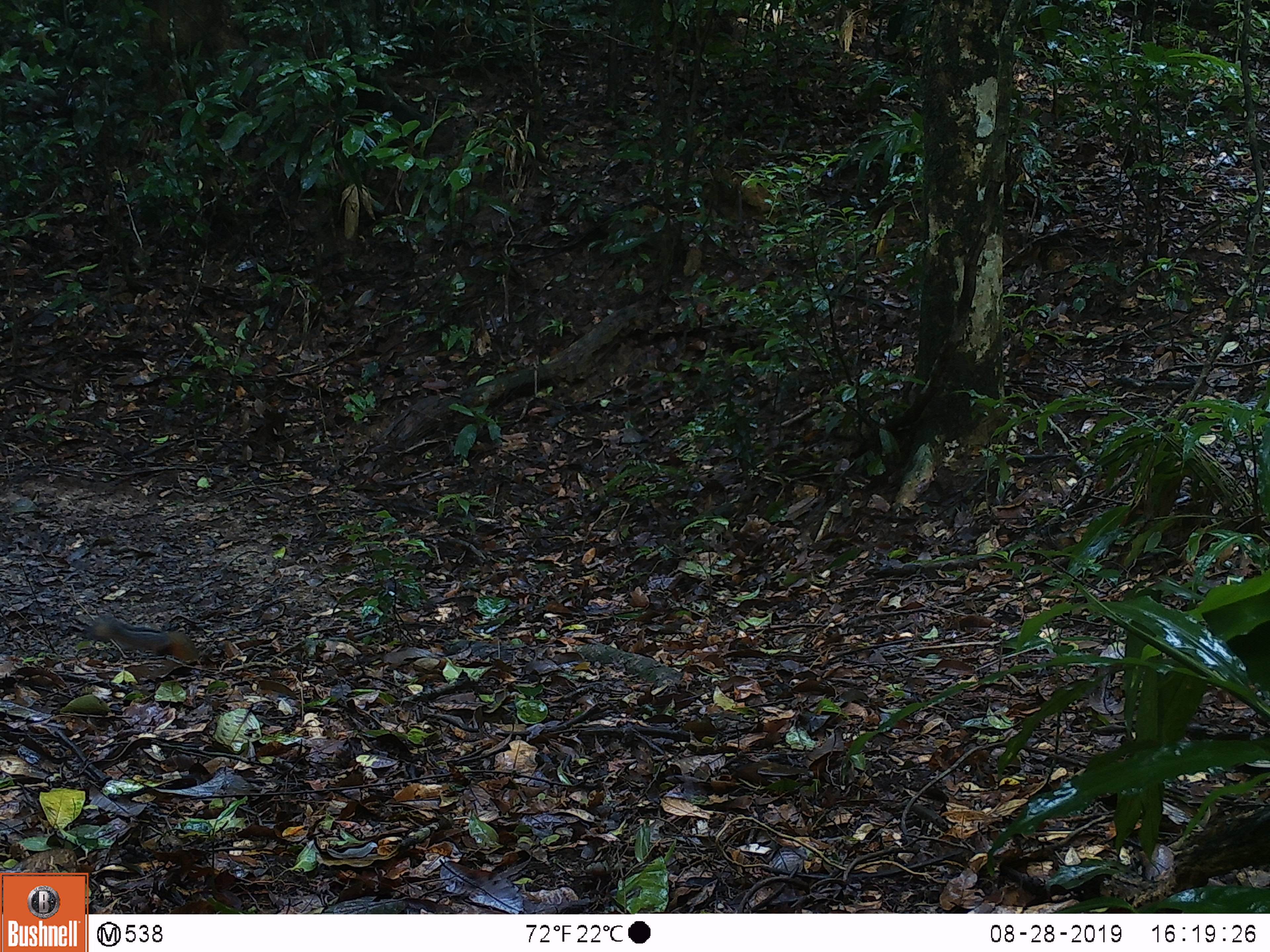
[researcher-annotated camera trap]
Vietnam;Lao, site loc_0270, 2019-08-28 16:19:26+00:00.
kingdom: Animalia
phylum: Chordata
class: Mammalia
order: Rodentia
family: Sciuridae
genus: Dremomys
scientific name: Dremomys rufigenis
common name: red-cheeked squirrel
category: red cheeked squirrel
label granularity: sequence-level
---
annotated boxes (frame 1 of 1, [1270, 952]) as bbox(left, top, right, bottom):
red cheeked squirrel: bbox(85, 614, 198, 663)